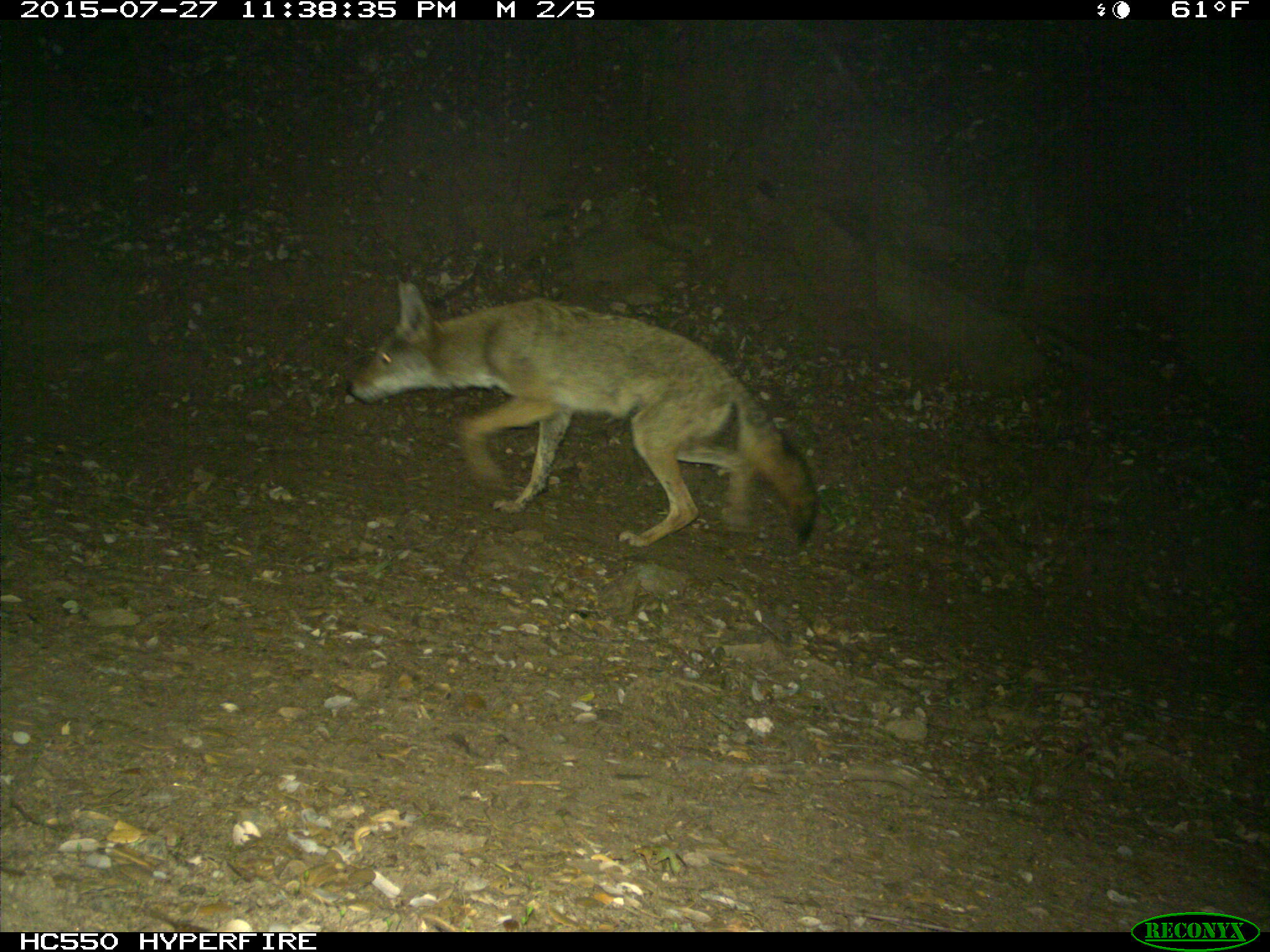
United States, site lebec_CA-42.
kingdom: Animalia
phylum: Chordata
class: Mammalia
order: Carnivora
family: Canidae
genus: Canis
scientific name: Canis latrans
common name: coyote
Canis latrans (coyote).